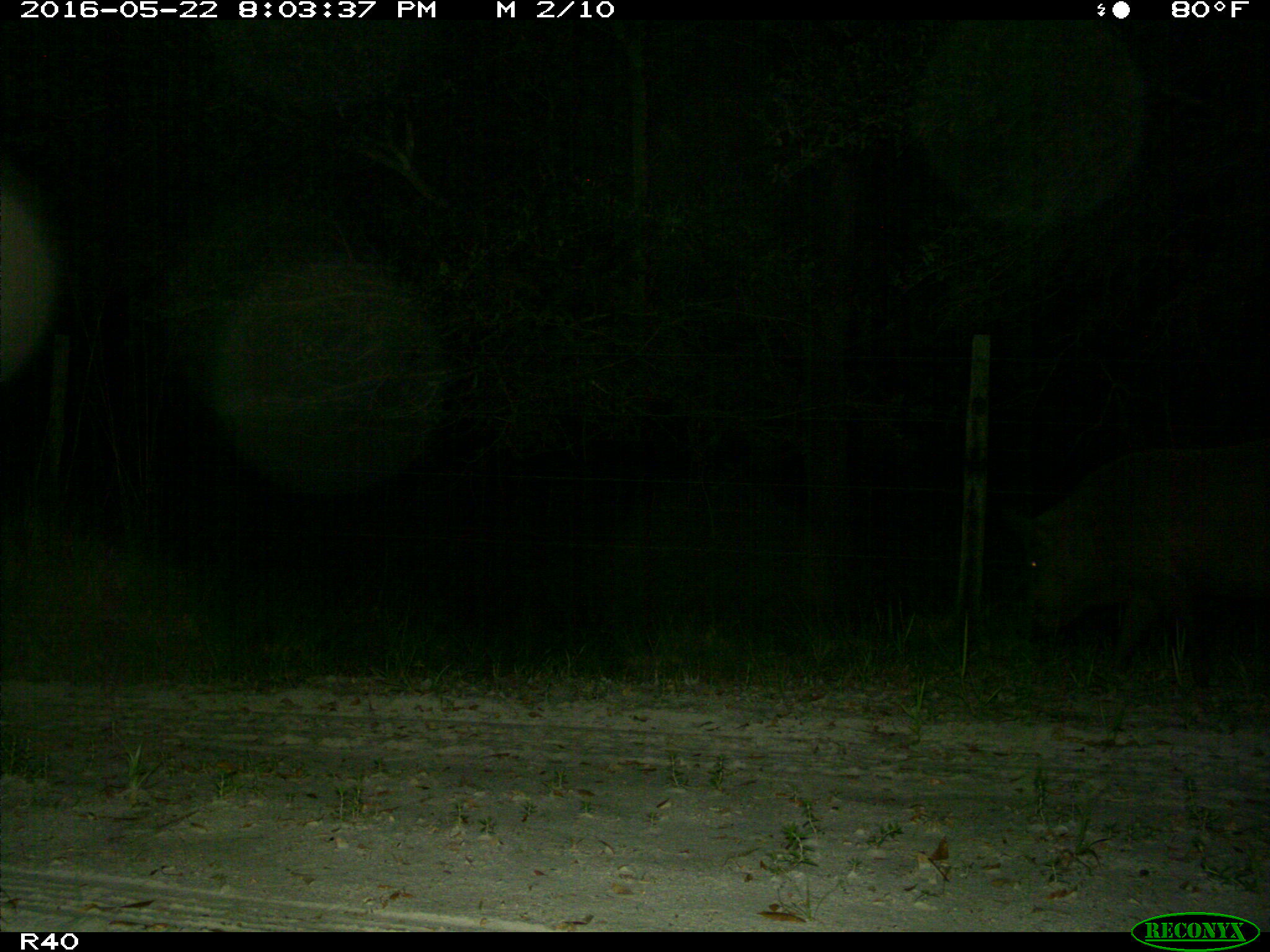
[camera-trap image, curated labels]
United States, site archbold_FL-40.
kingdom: Animalia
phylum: Chordata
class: Mammalia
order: Artiodactyla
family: Suidae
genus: Sus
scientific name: Sus scrofa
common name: wild boar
Sus scrofa (wild boar).